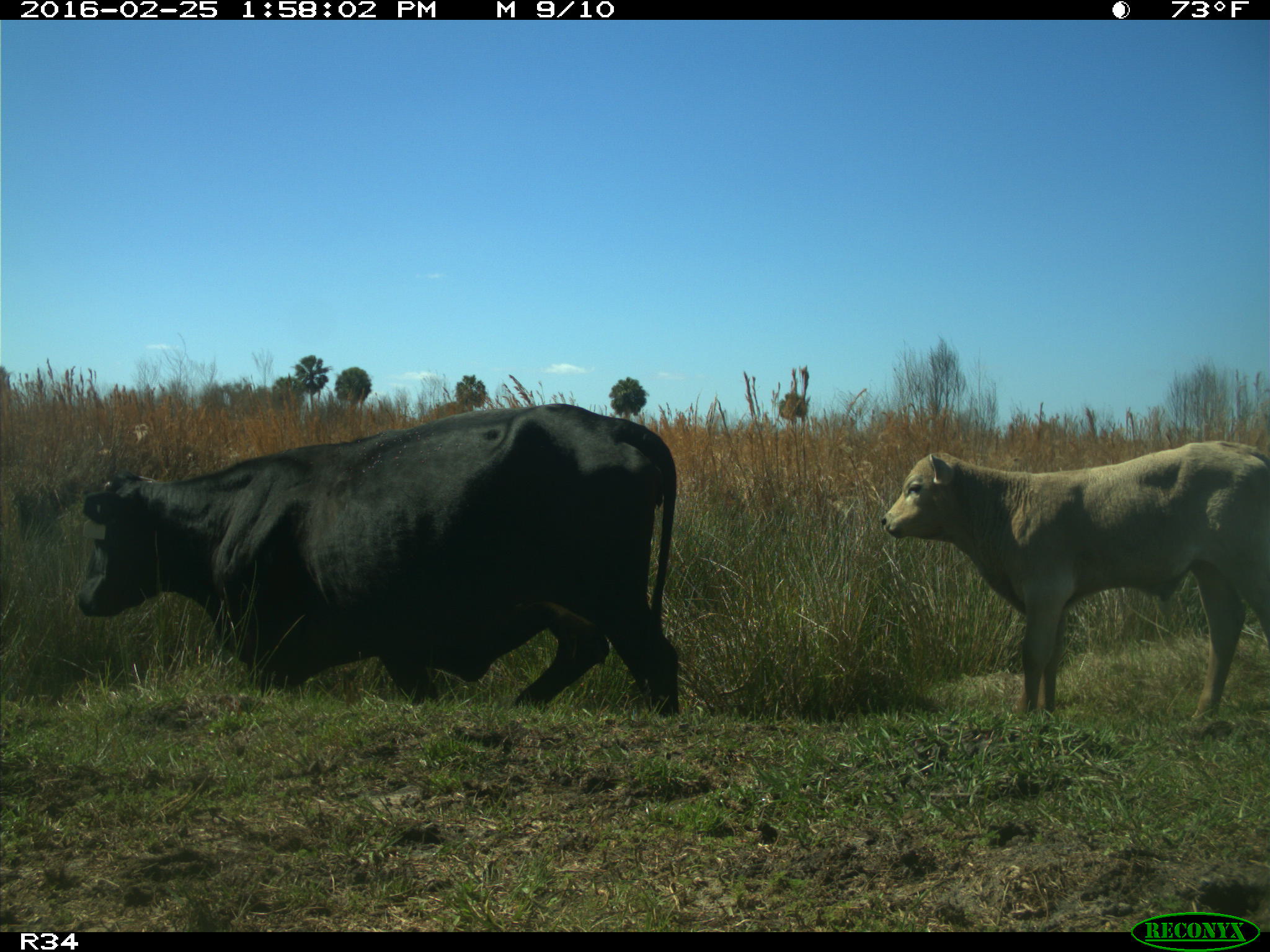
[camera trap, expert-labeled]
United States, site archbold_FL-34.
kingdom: Animalia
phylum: Chordata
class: Mammalia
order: Artiodactyla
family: Bovidae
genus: Bos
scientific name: Bos taurus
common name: domestic cow